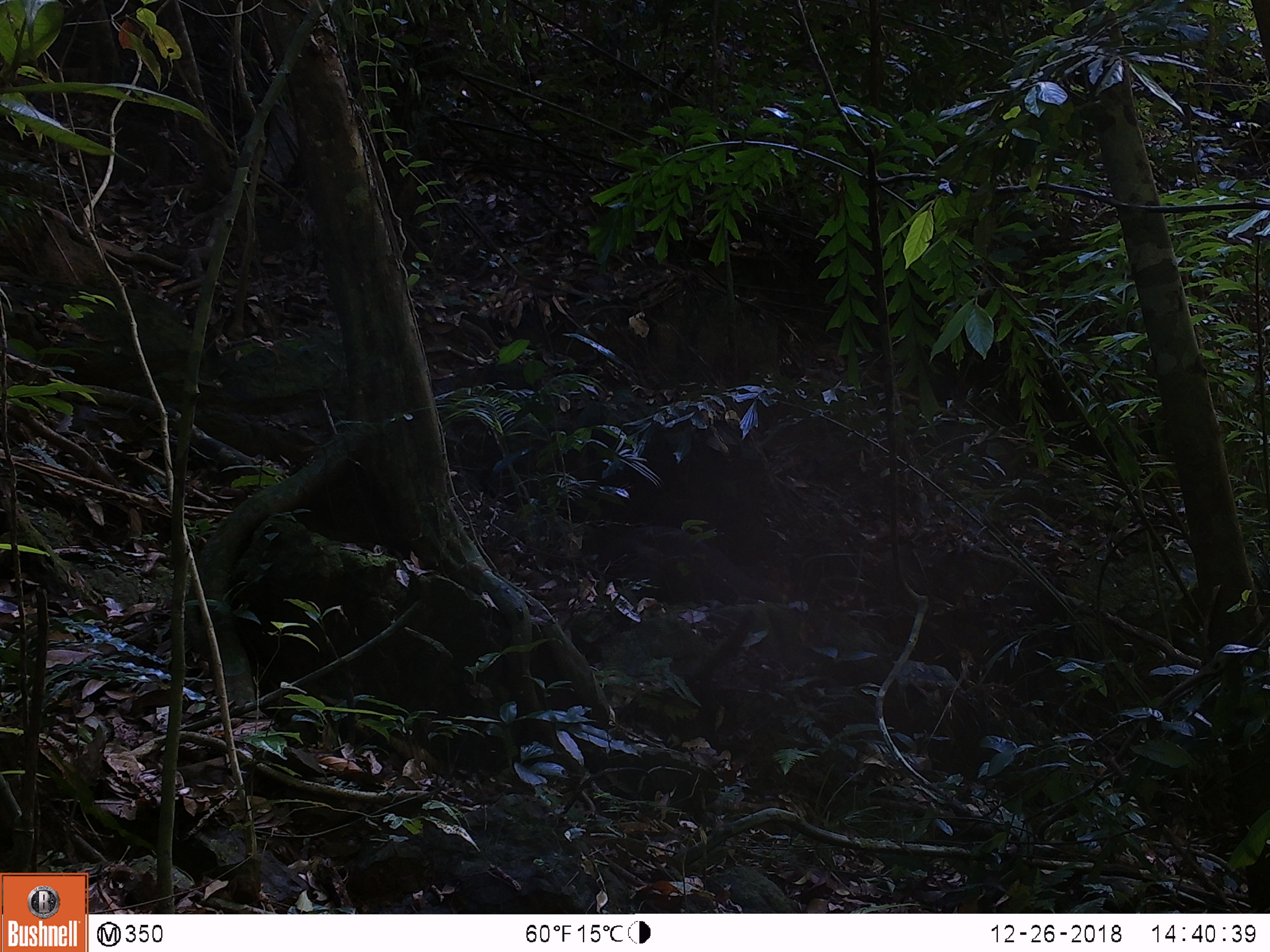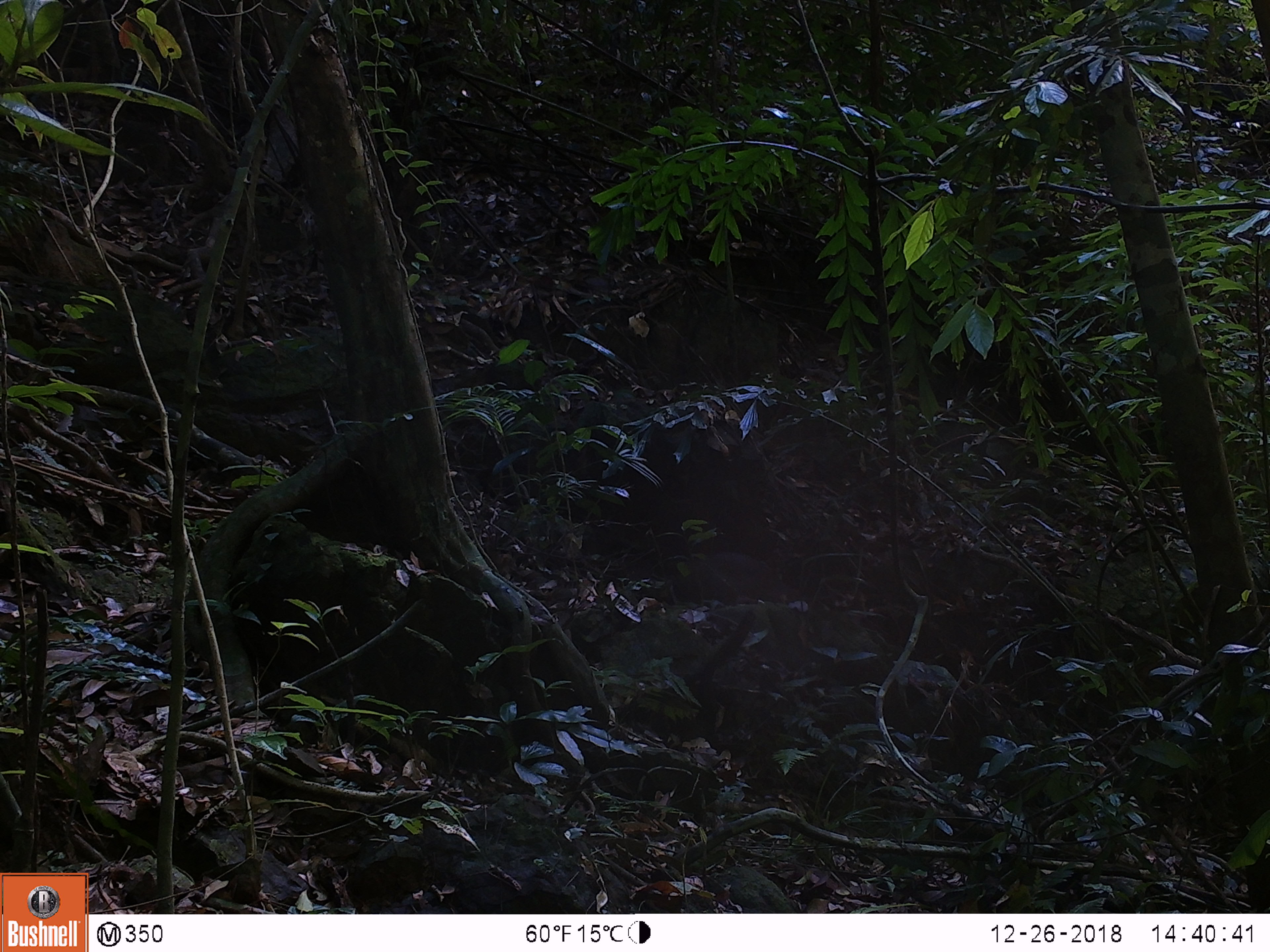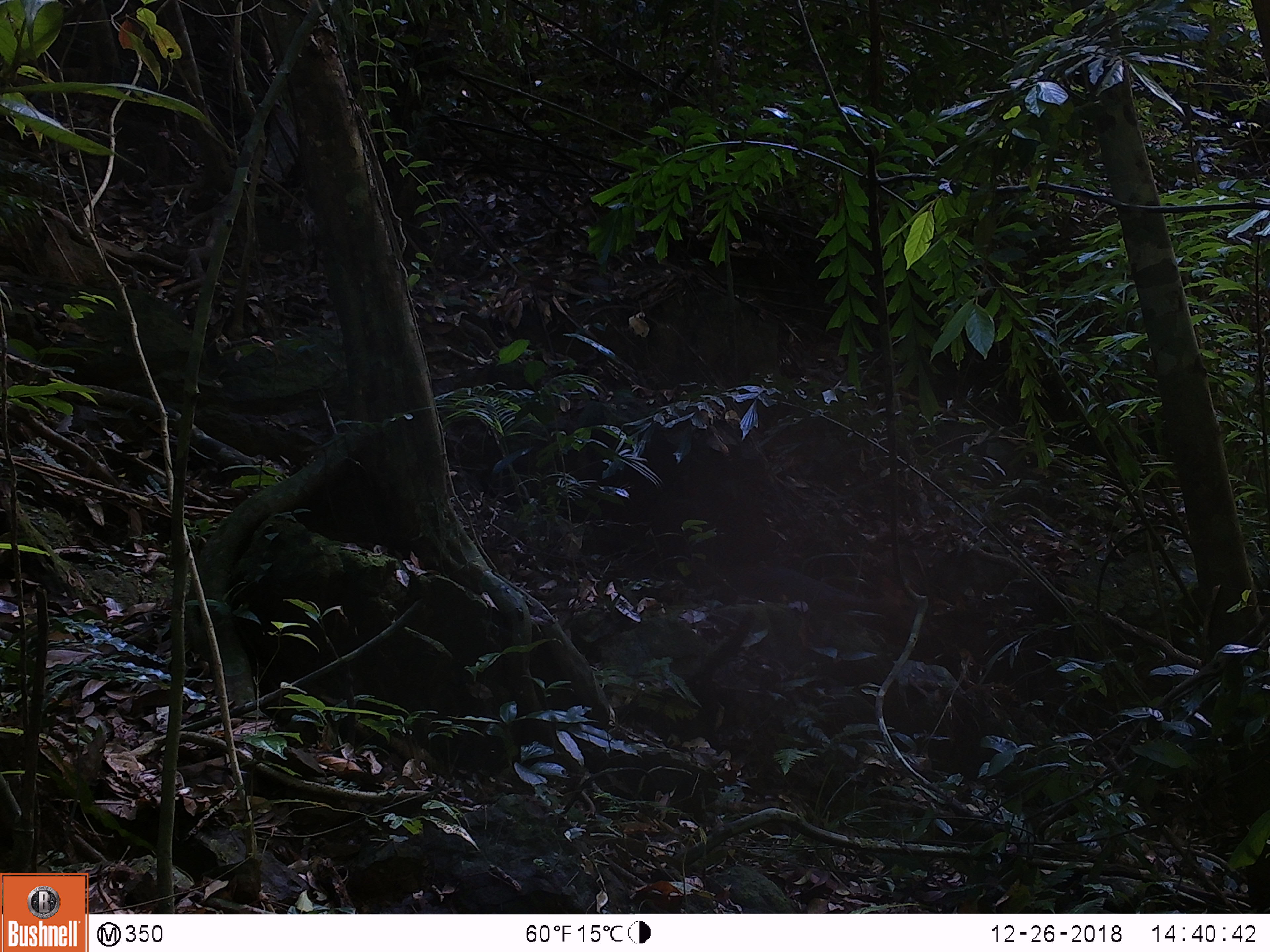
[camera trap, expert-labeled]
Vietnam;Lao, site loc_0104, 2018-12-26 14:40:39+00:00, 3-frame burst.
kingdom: Animalia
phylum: Chordata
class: Mammalia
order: Artiodactyla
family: Cervidae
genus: Muntiacus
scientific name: Muntiacus rooseveltorum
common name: roosevelt's muntjac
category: roosevelts muntjac group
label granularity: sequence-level